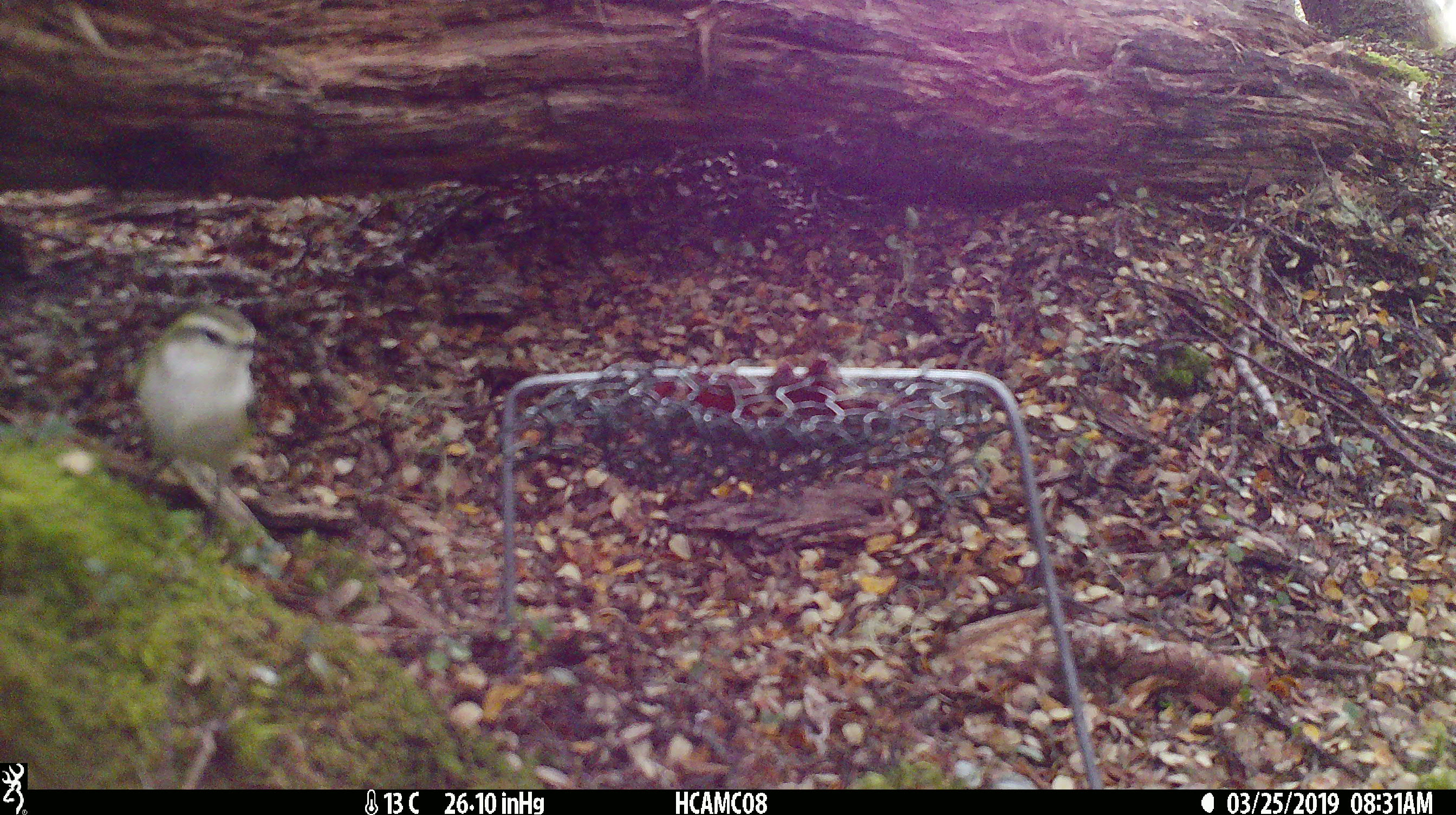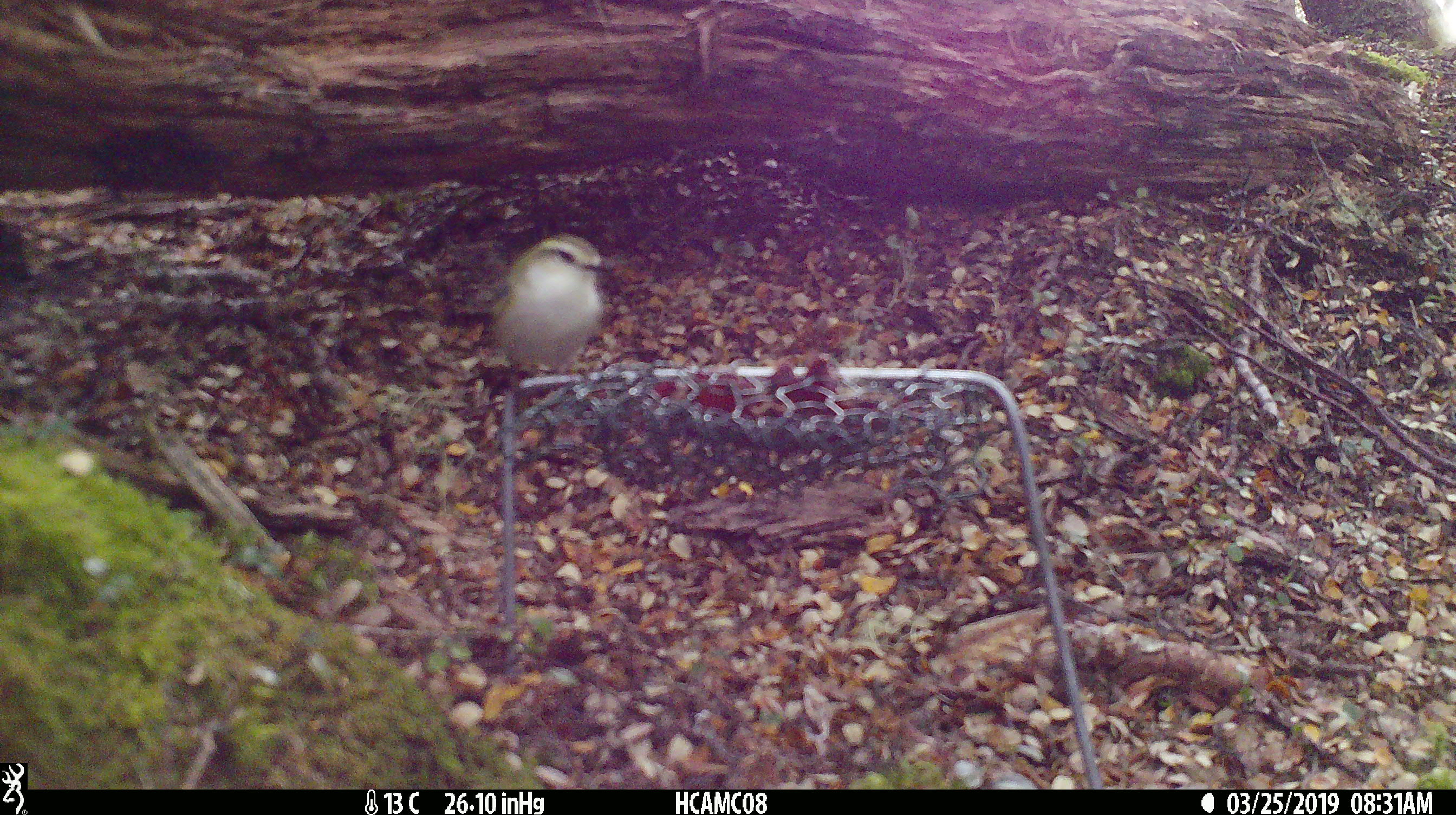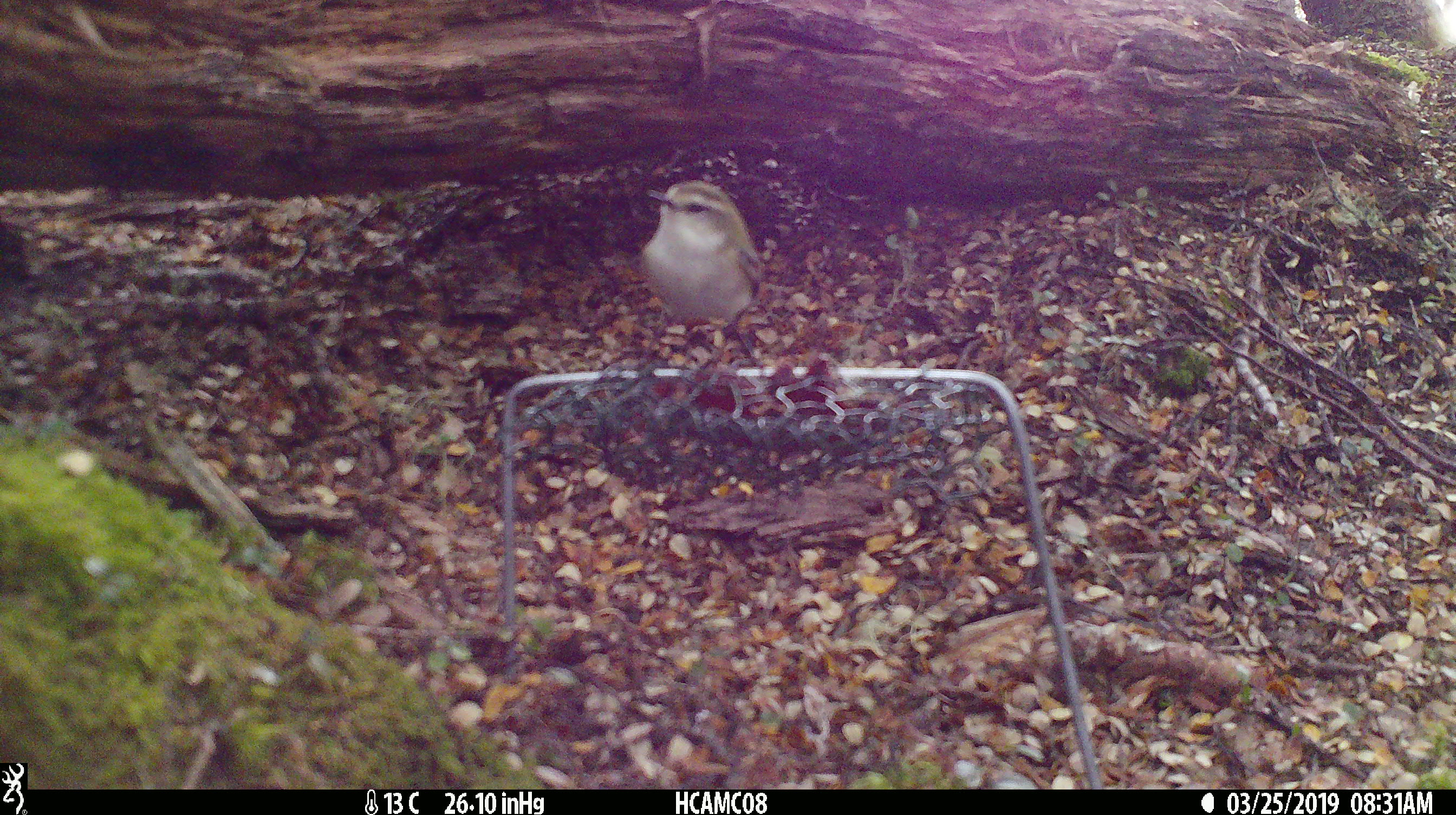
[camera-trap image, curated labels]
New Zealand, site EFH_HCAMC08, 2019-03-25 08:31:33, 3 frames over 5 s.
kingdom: Animalia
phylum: Chordata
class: Aves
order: Passeriformes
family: Acanthisittidae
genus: Acanthisitta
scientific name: Acanthisitta chloris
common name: rifleman